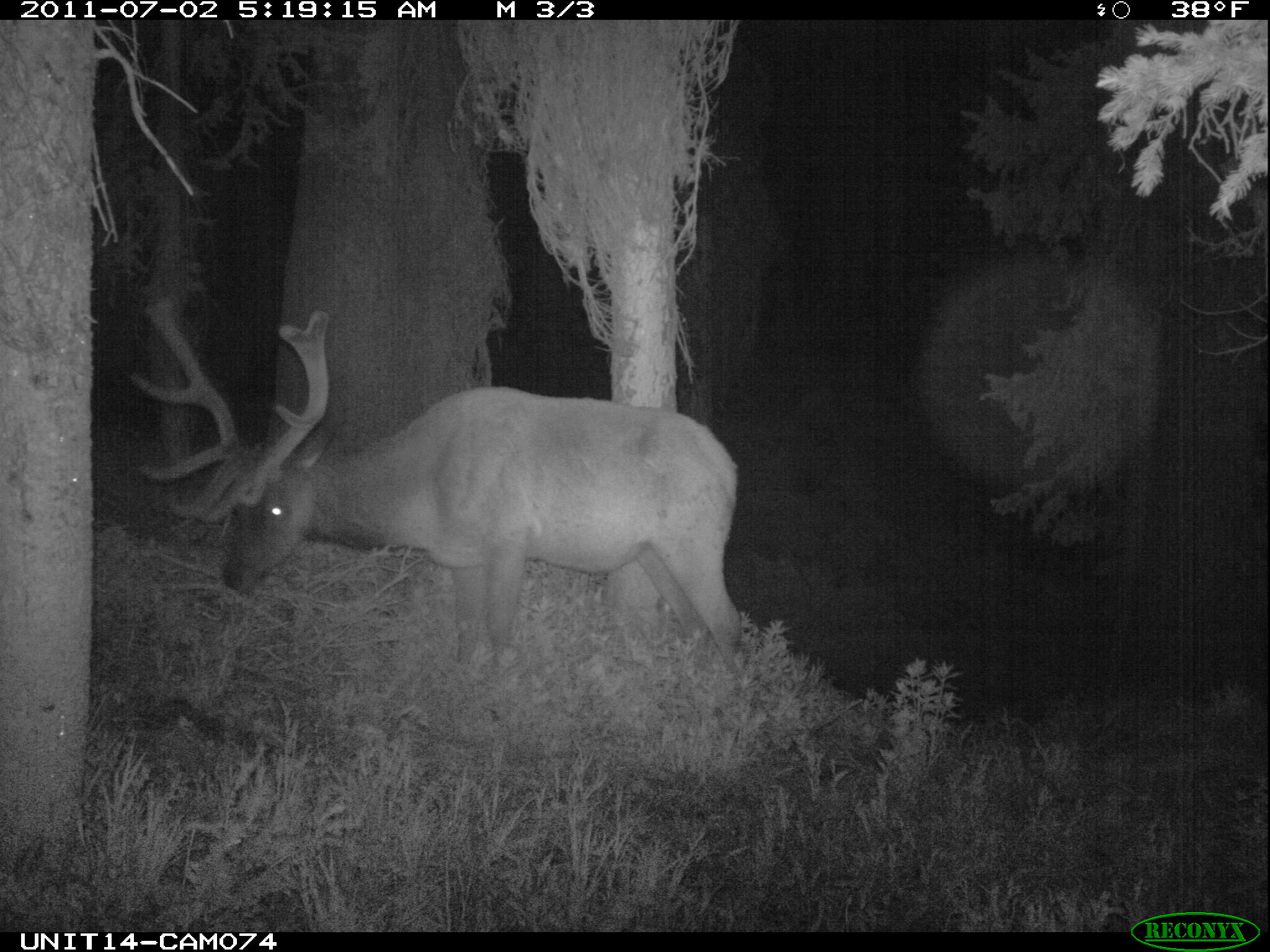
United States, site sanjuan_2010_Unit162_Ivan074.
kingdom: Animalia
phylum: Chordata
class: Mammalia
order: Artiodactyla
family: Cervidae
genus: Cervus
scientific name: Cervus elaphus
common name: red deer